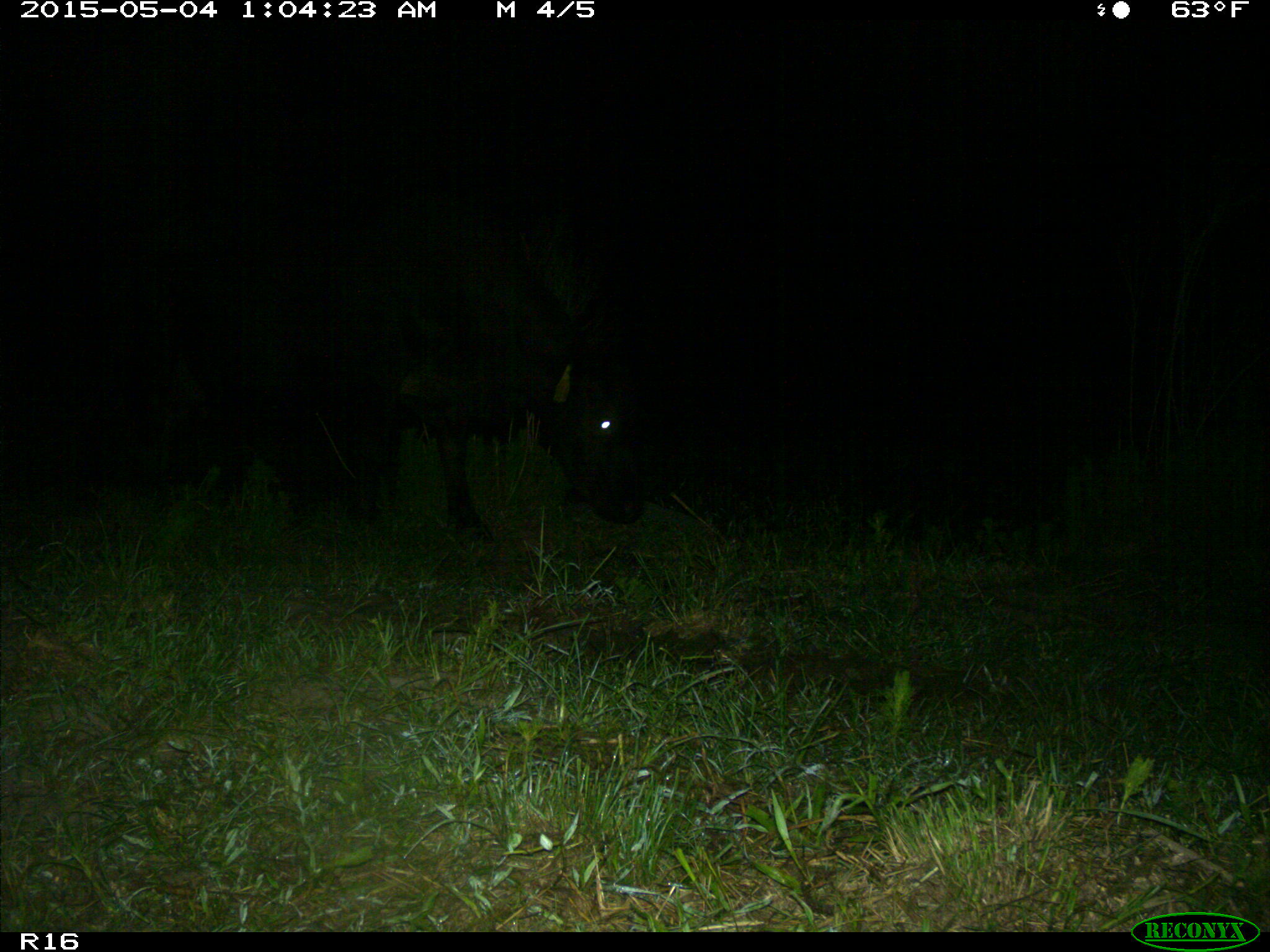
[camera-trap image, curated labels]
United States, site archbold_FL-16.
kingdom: Animalia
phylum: Chordata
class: Mammalia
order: Artiodactyla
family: Bovidae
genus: Bos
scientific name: Bos taurus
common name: domestic cow